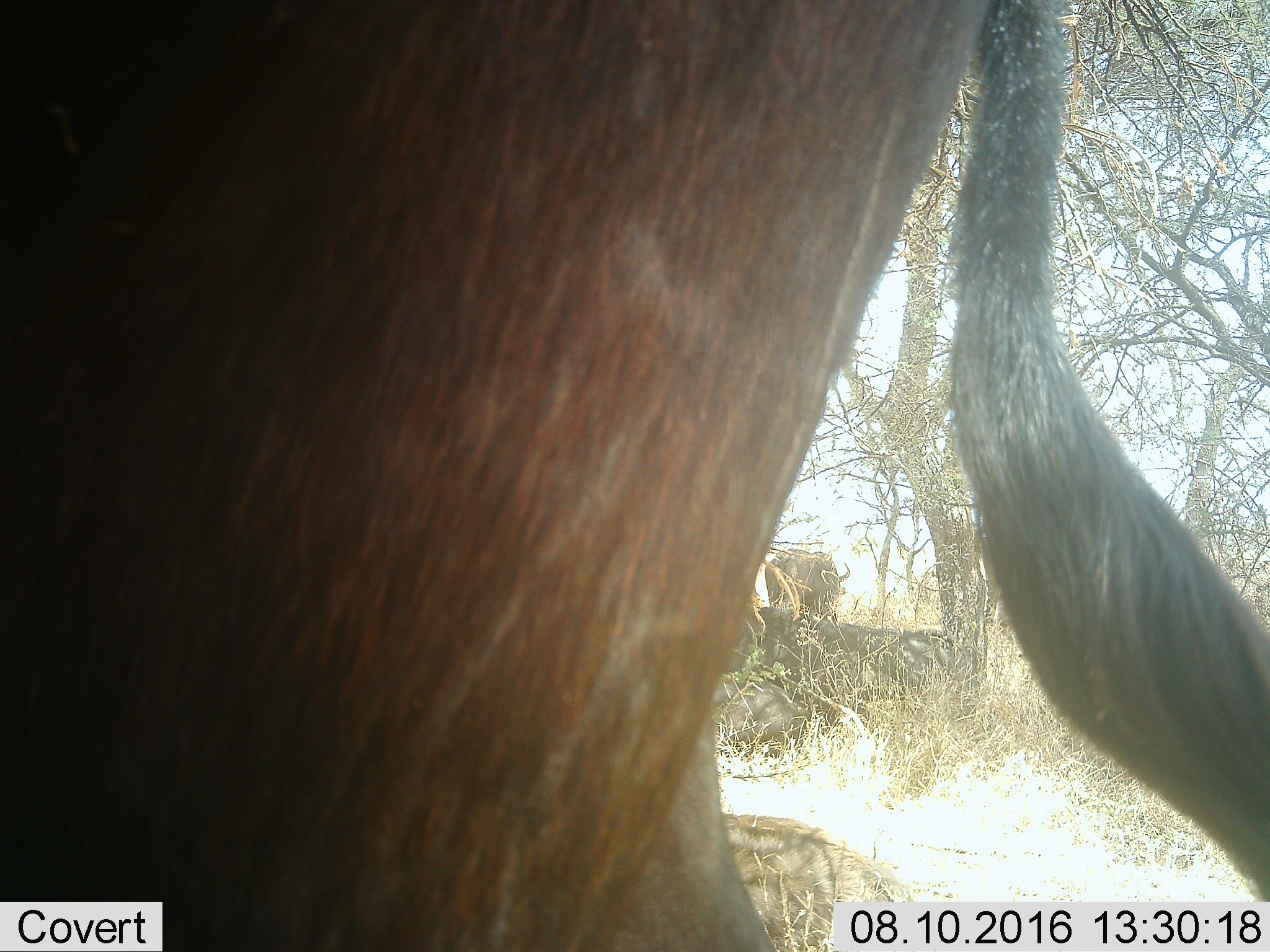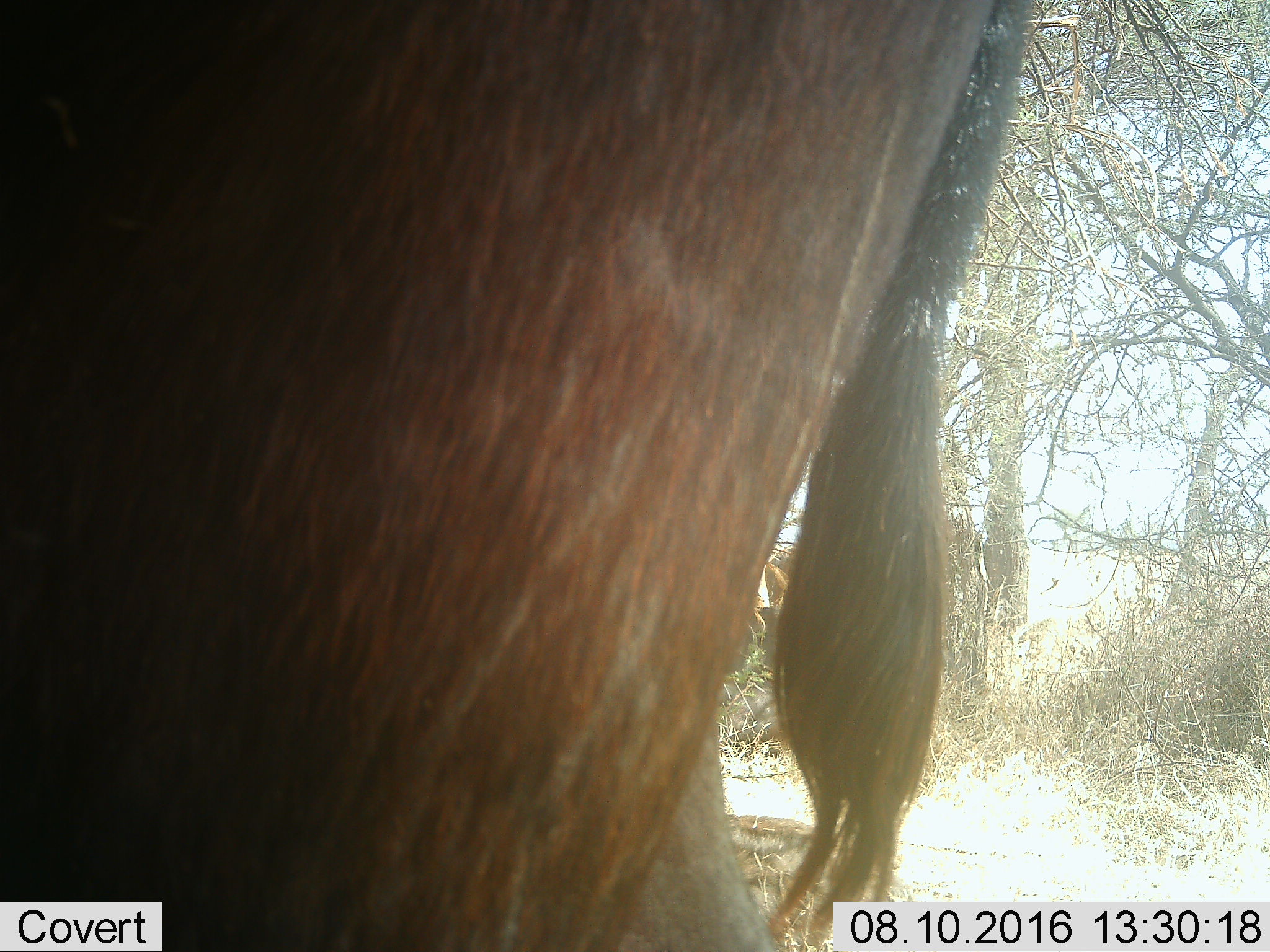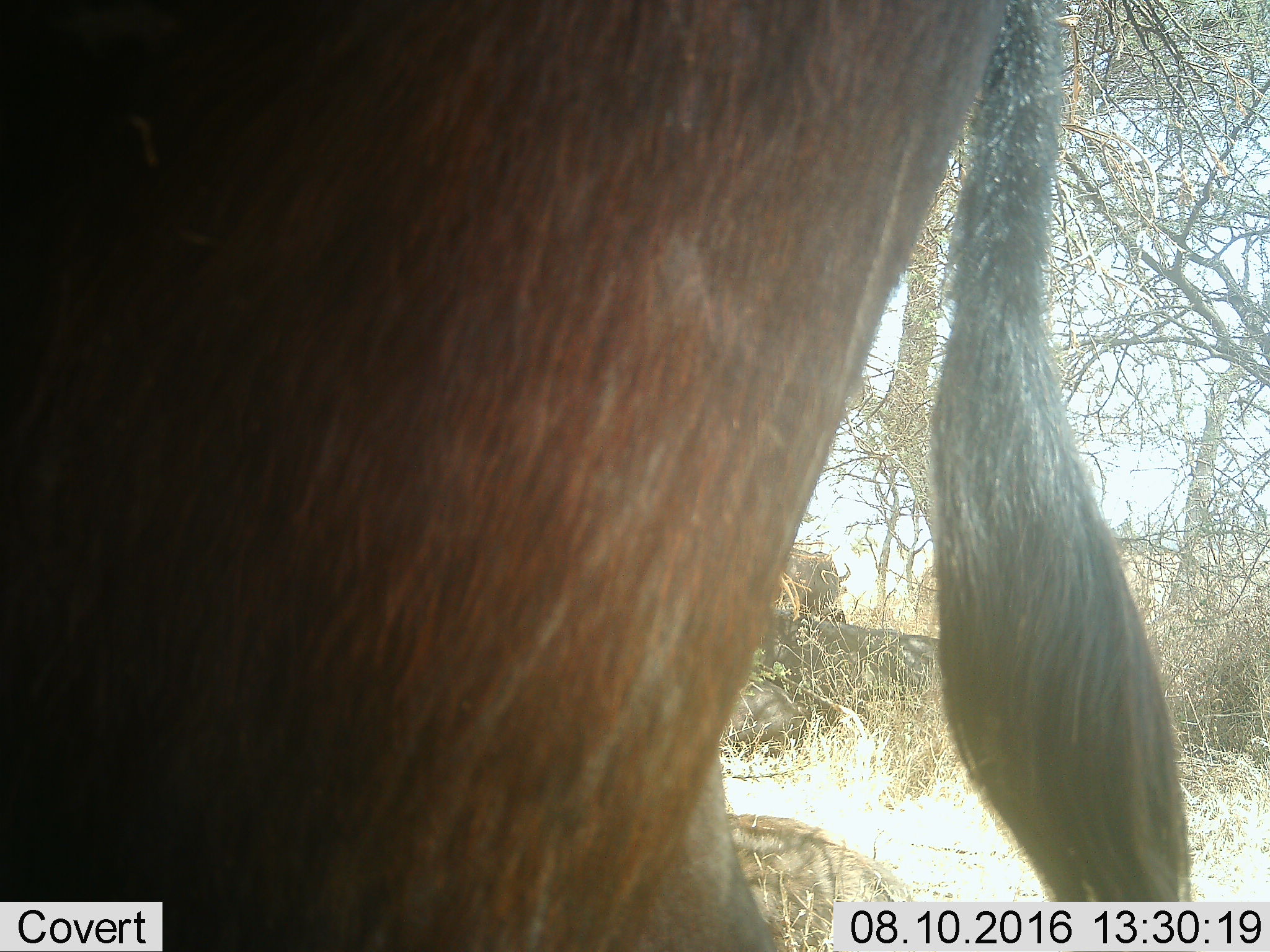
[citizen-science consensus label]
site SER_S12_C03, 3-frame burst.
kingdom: Animalia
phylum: Chordata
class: Mammalia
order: Artiodactyla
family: Bovidae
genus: Syncerus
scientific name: Syncerus caffer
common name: african buffalo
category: buffalo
Buffalo (african buffalo) (Syncerus caffer), count 4. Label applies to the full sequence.